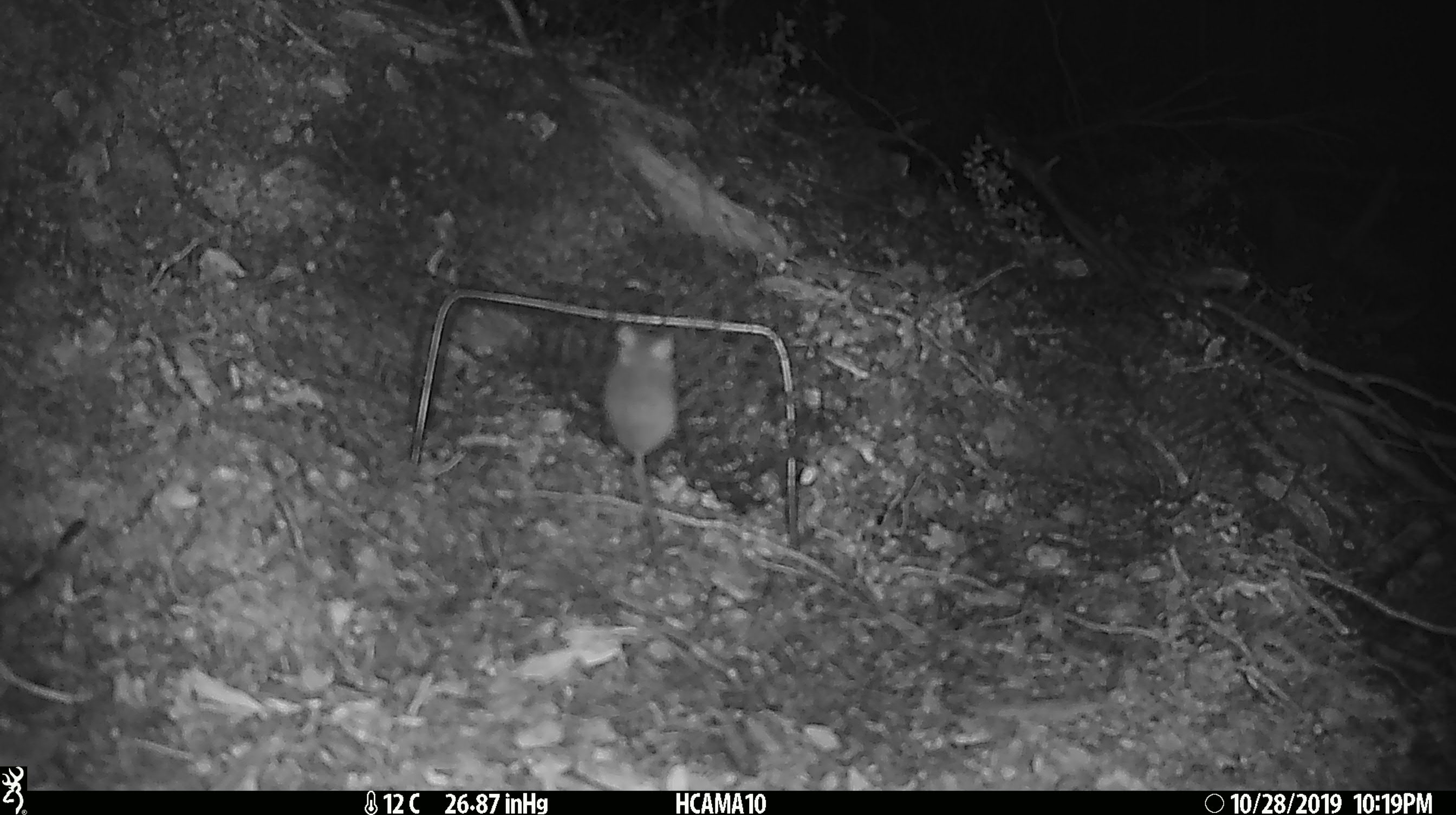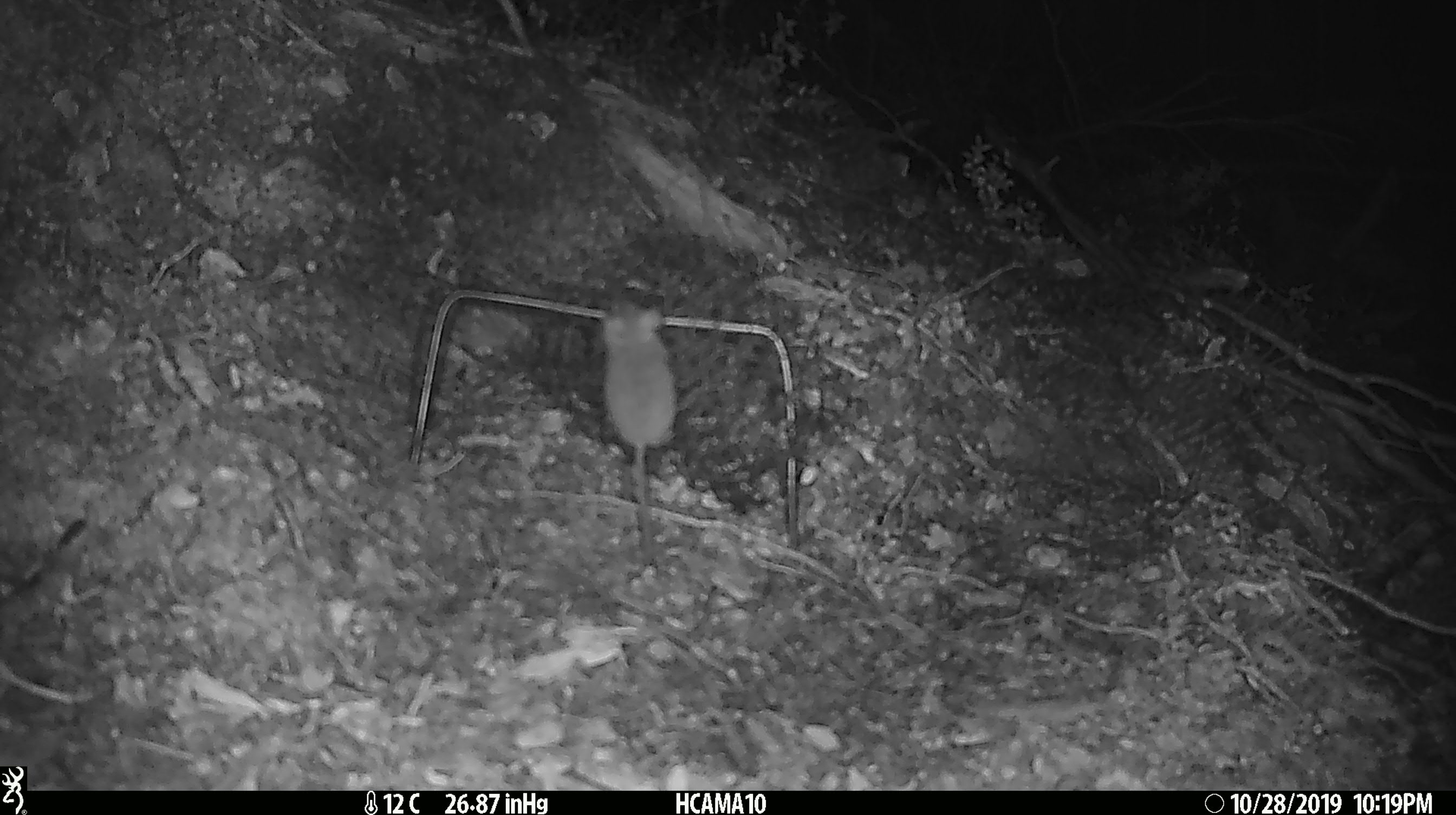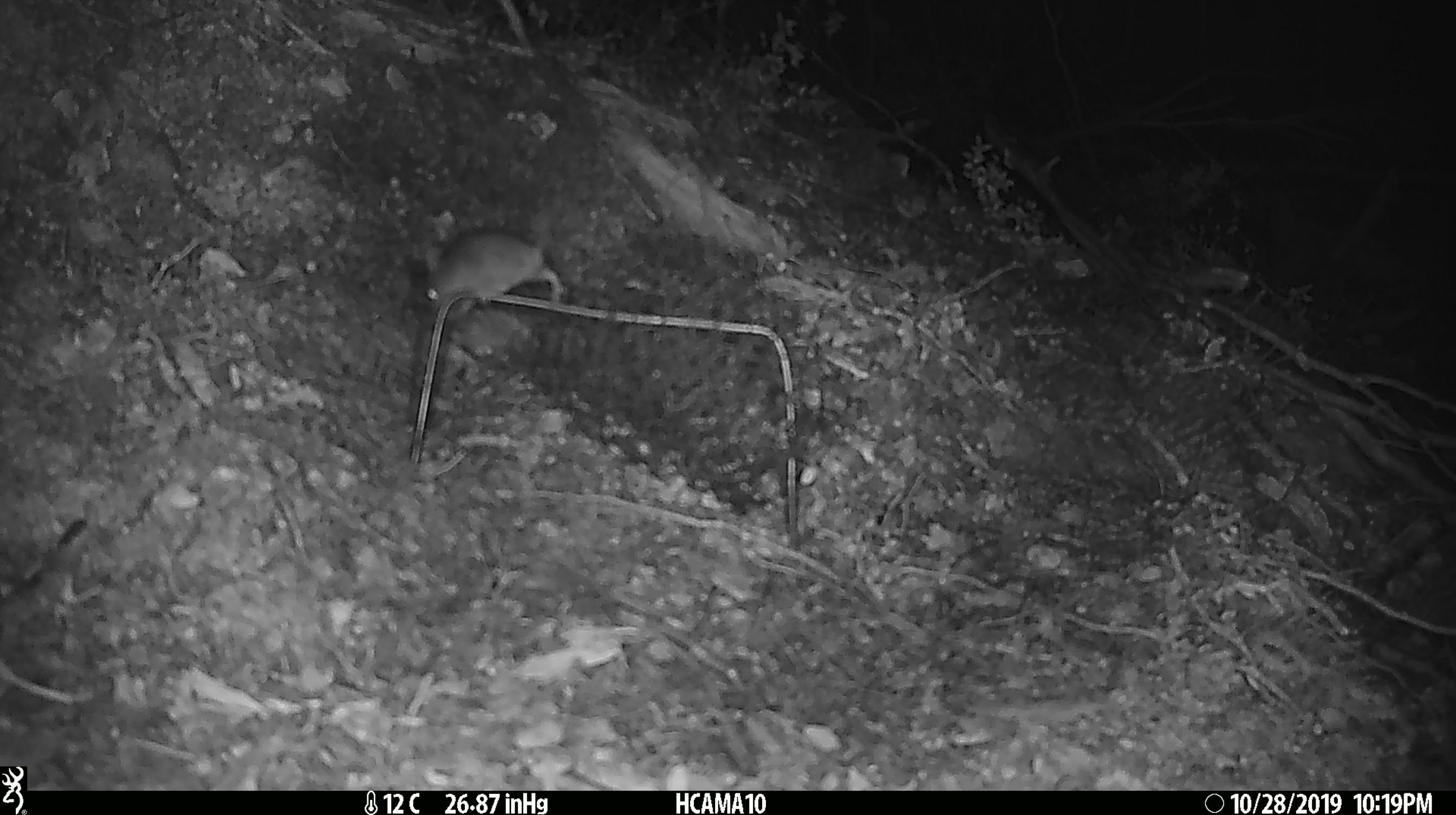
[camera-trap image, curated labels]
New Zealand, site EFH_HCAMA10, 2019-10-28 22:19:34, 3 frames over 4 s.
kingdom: Animalia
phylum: Chordata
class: Mammalia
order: Rodentia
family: Muridae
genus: Mus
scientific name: Mus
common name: mouse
Mouse (Mus).